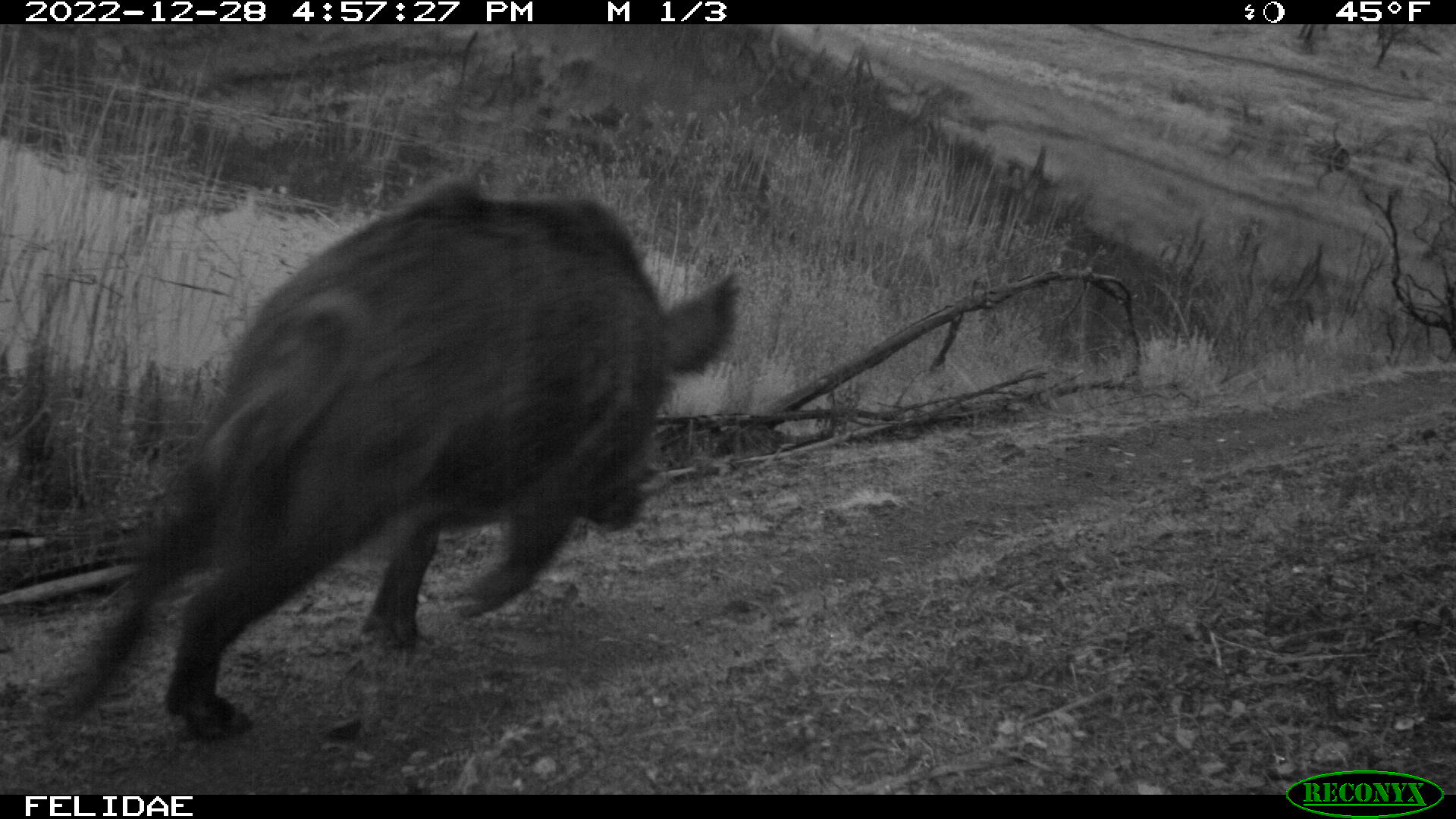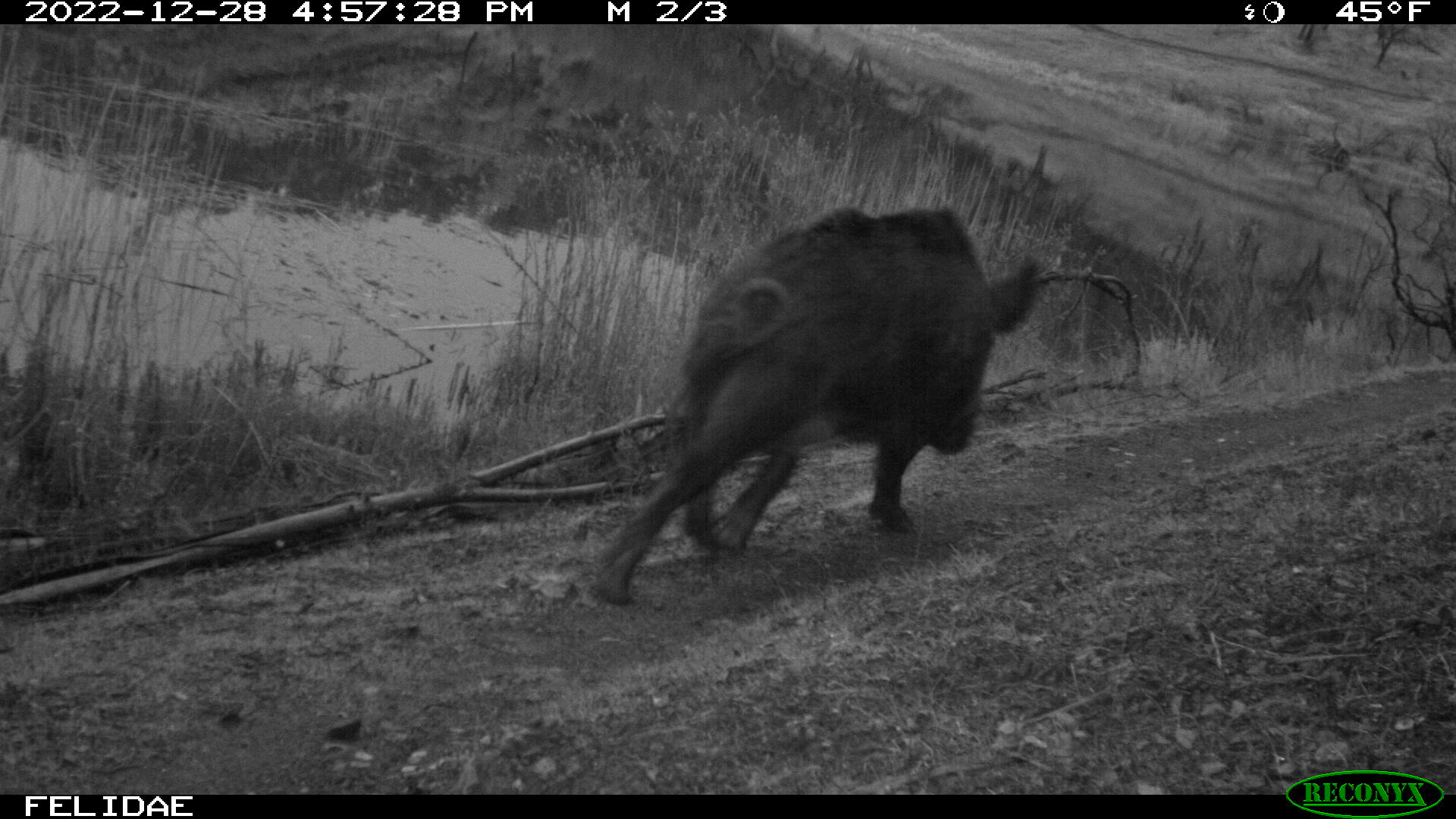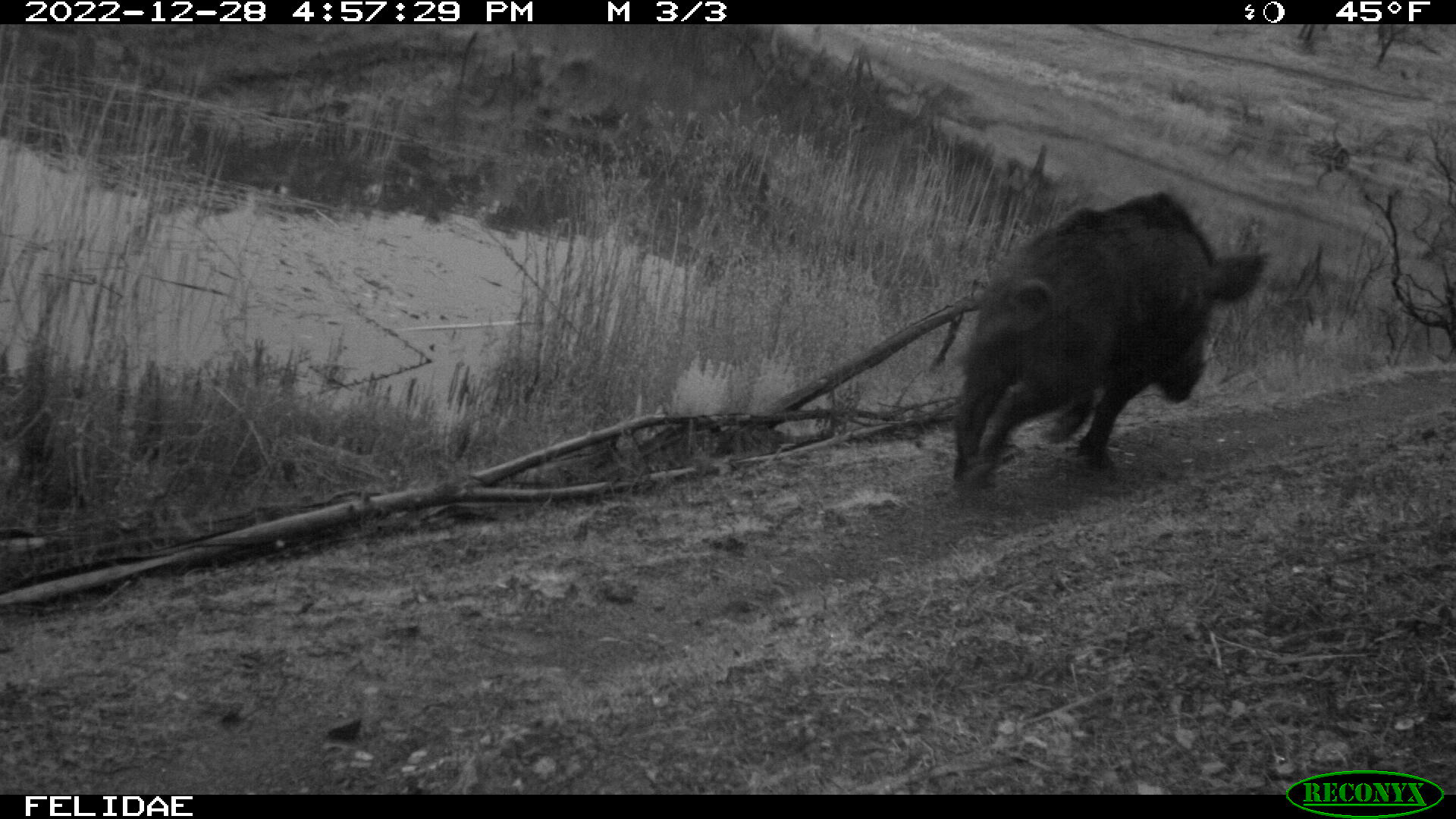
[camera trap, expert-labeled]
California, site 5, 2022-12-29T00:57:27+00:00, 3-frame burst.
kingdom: Animalia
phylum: Chordata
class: Mammalia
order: Artiodactyla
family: Suidae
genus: Sus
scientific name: Sus scrofa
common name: wild boar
Wild boar (Sus scrofa).